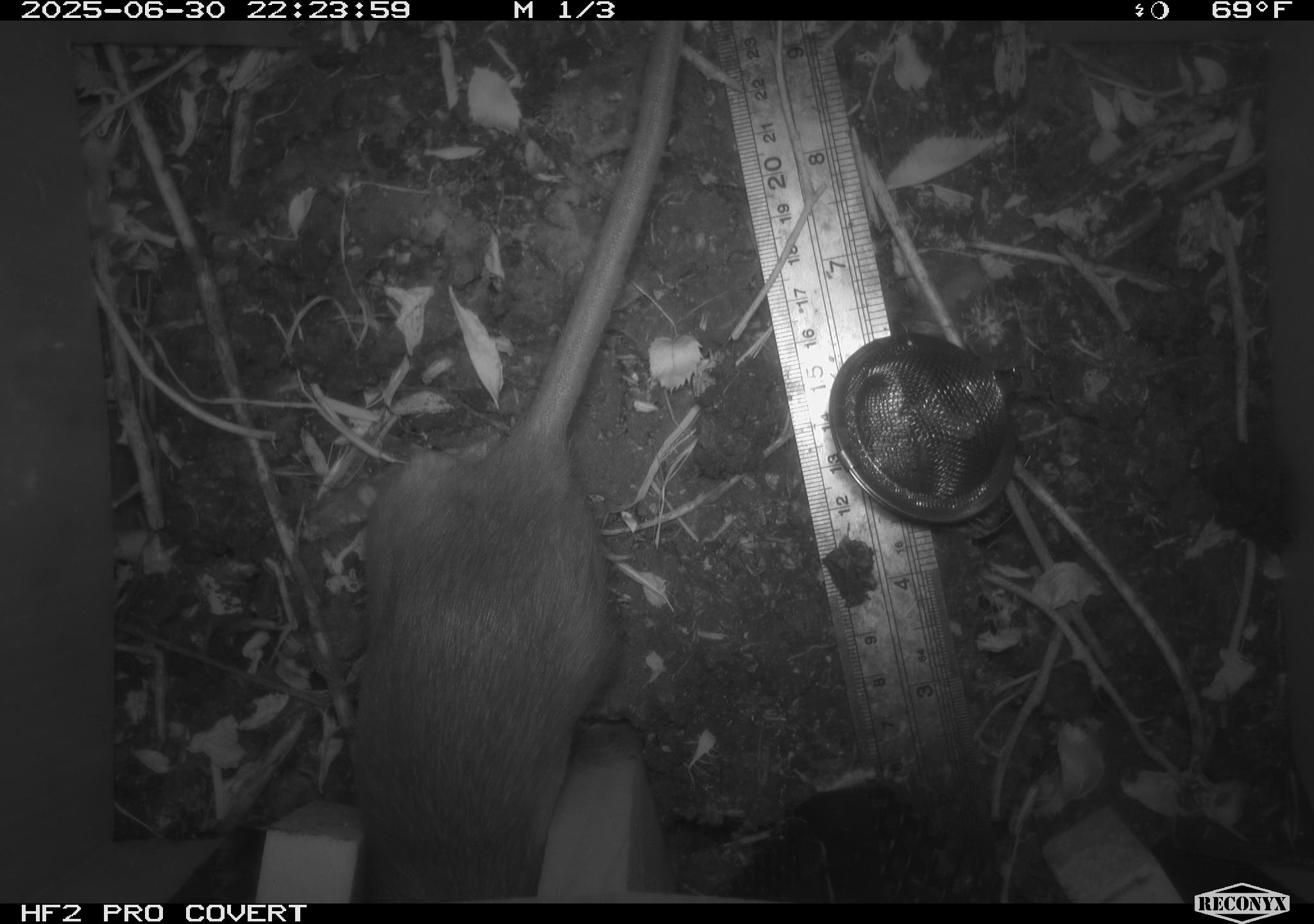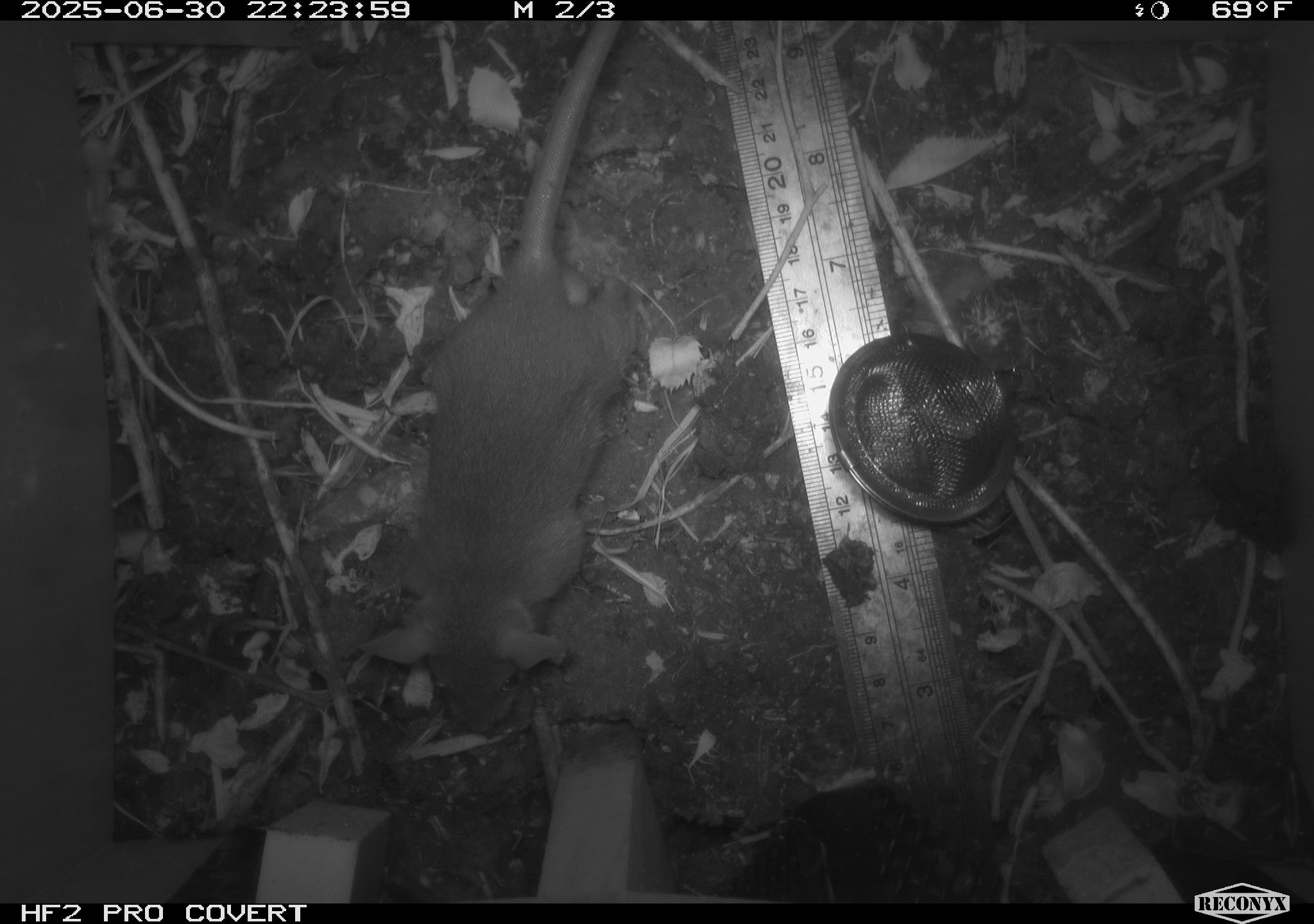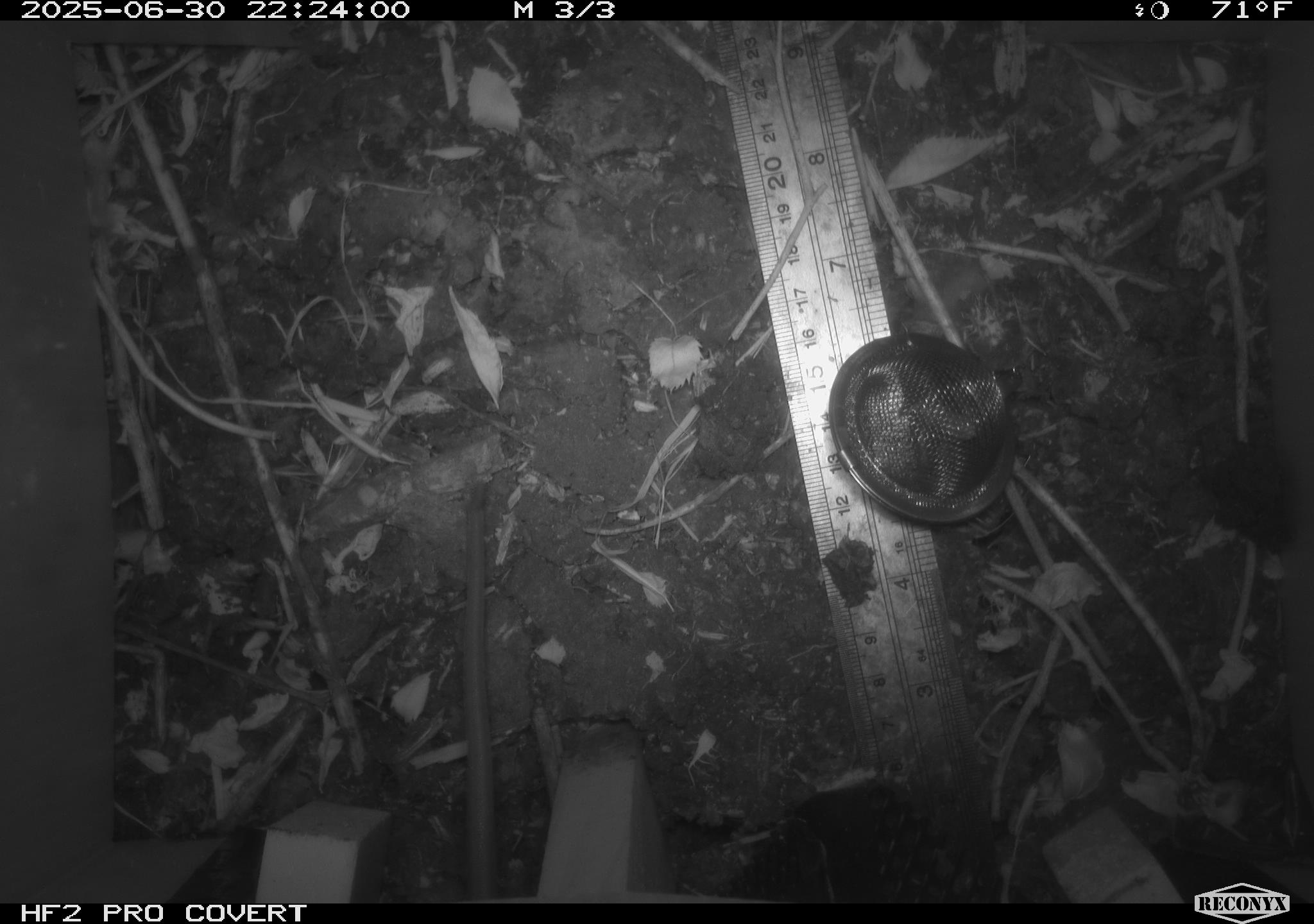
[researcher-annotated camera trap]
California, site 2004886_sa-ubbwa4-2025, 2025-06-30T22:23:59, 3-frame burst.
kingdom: Animalia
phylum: Chordata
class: Mammalia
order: Rodentia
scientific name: Rodentia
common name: rodent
Rodent (Rodentia).